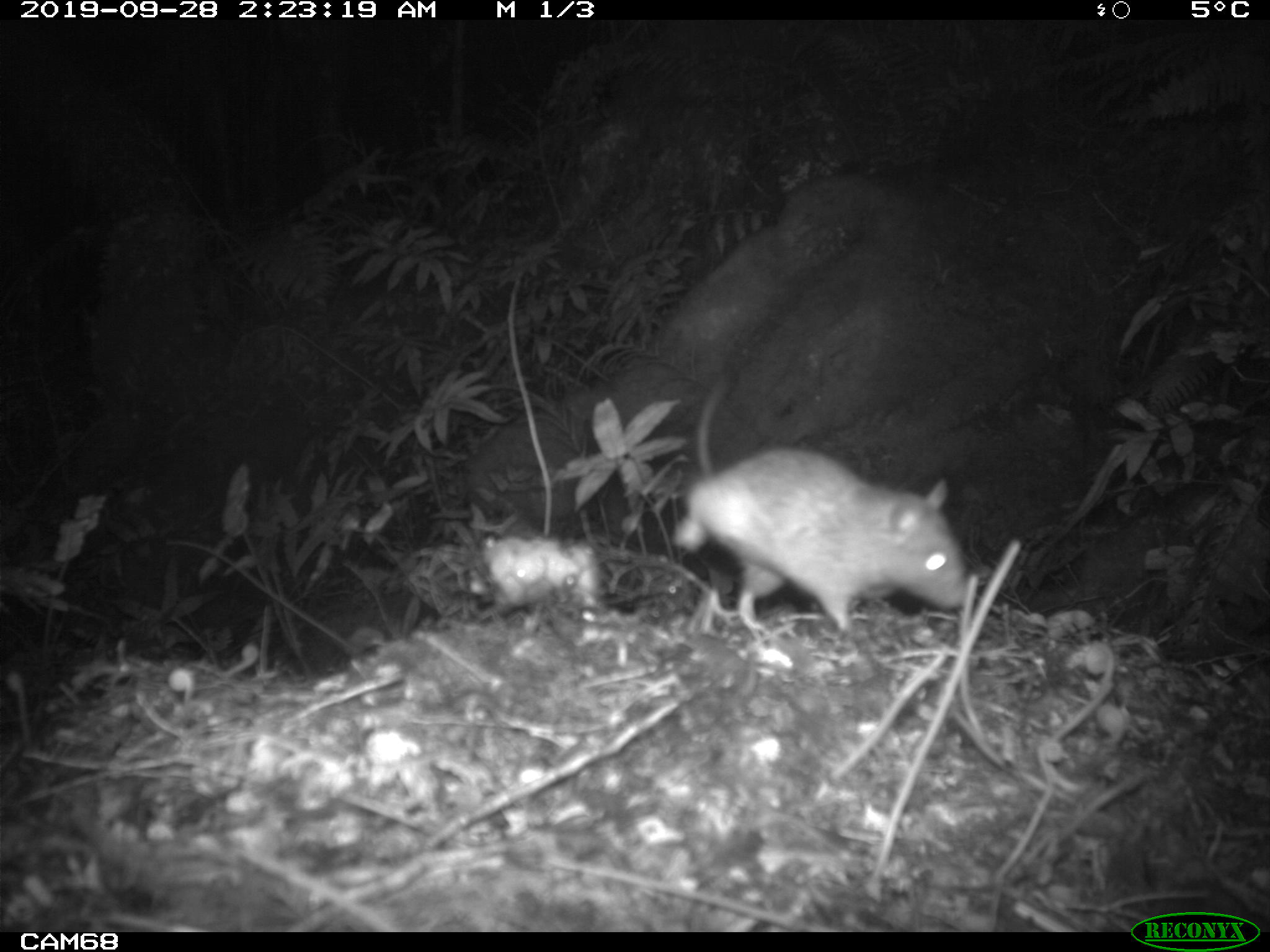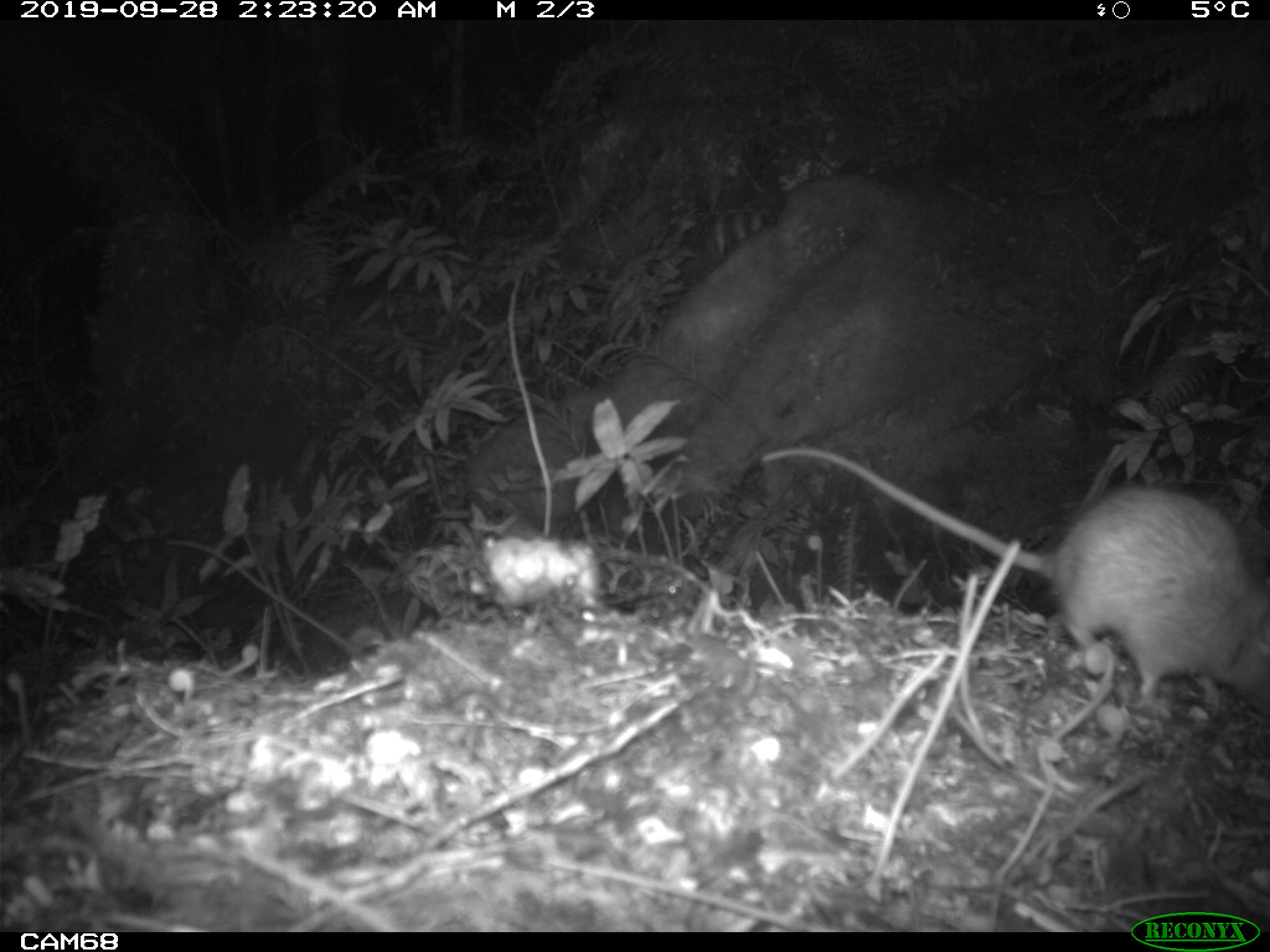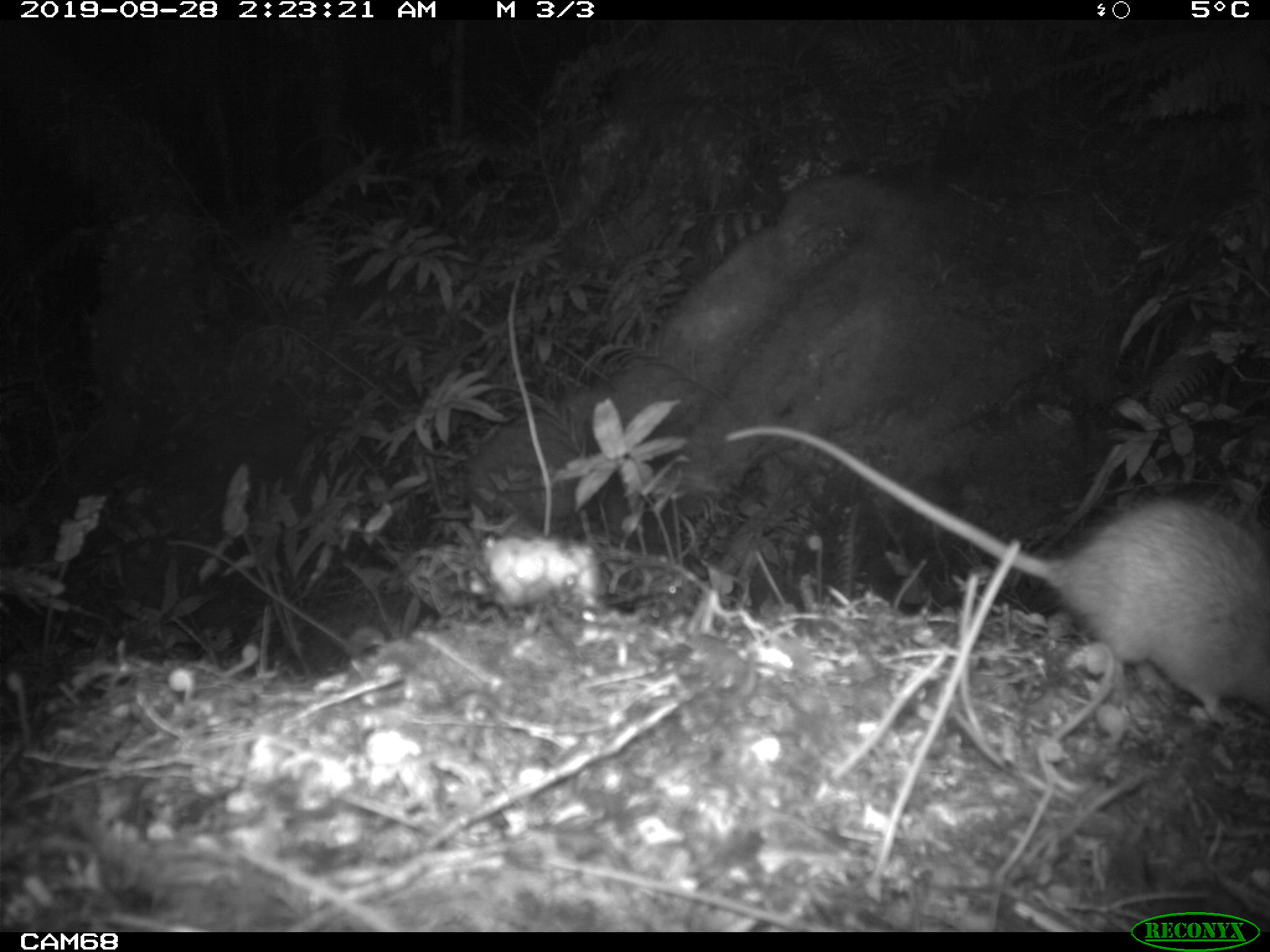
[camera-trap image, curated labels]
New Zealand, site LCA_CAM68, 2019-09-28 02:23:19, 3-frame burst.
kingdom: Animalia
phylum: Chordata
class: Mammalia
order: Rodentia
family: Muridae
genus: Rattus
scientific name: Rattus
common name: rat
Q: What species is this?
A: Rat (Rattus).